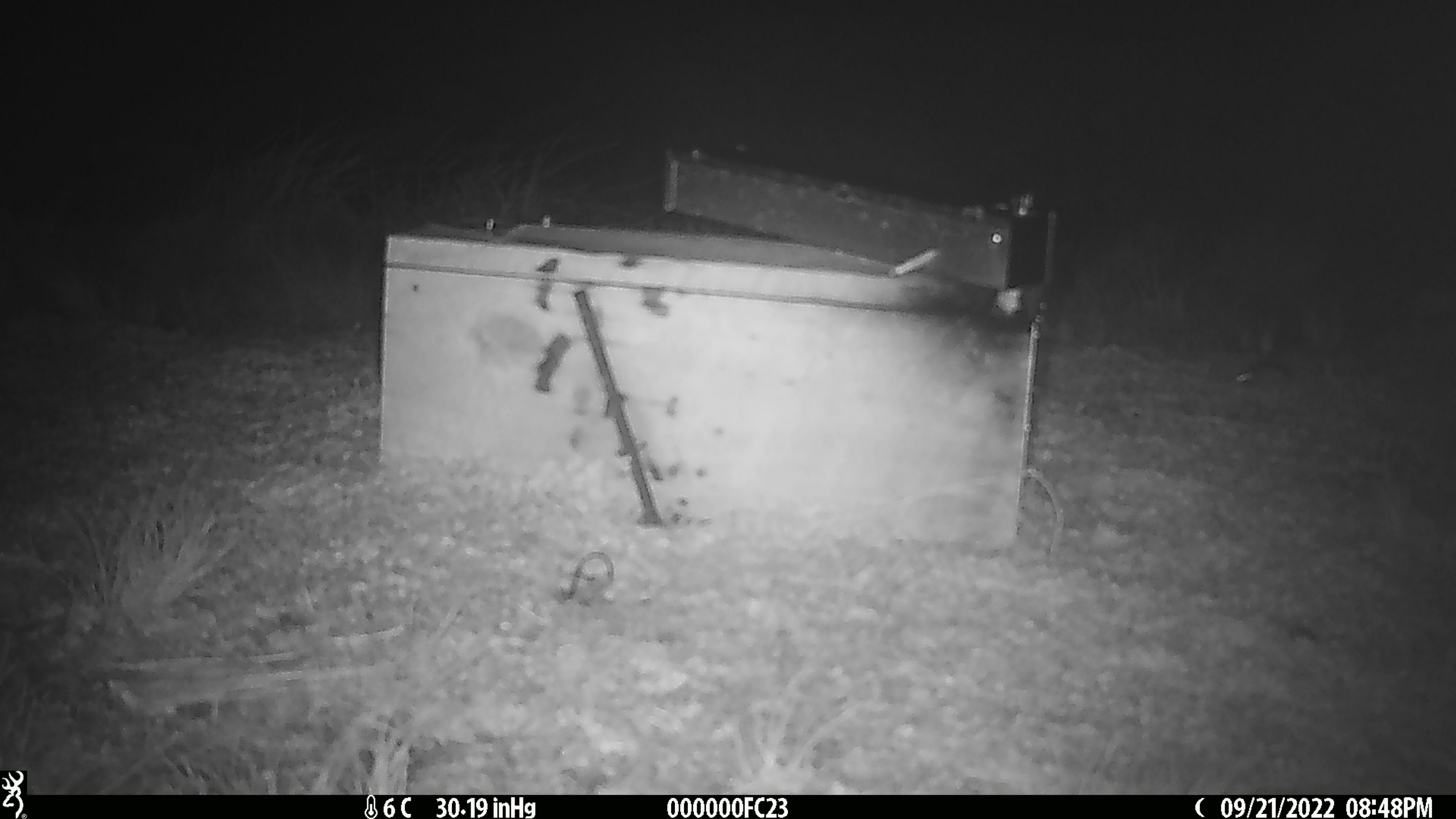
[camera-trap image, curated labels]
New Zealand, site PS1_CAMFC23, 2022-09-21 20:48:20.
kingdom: Animalia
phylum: Chordata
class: Mammalia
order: Rodentia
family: Muridae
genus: Mus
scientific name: Mus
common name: mouse